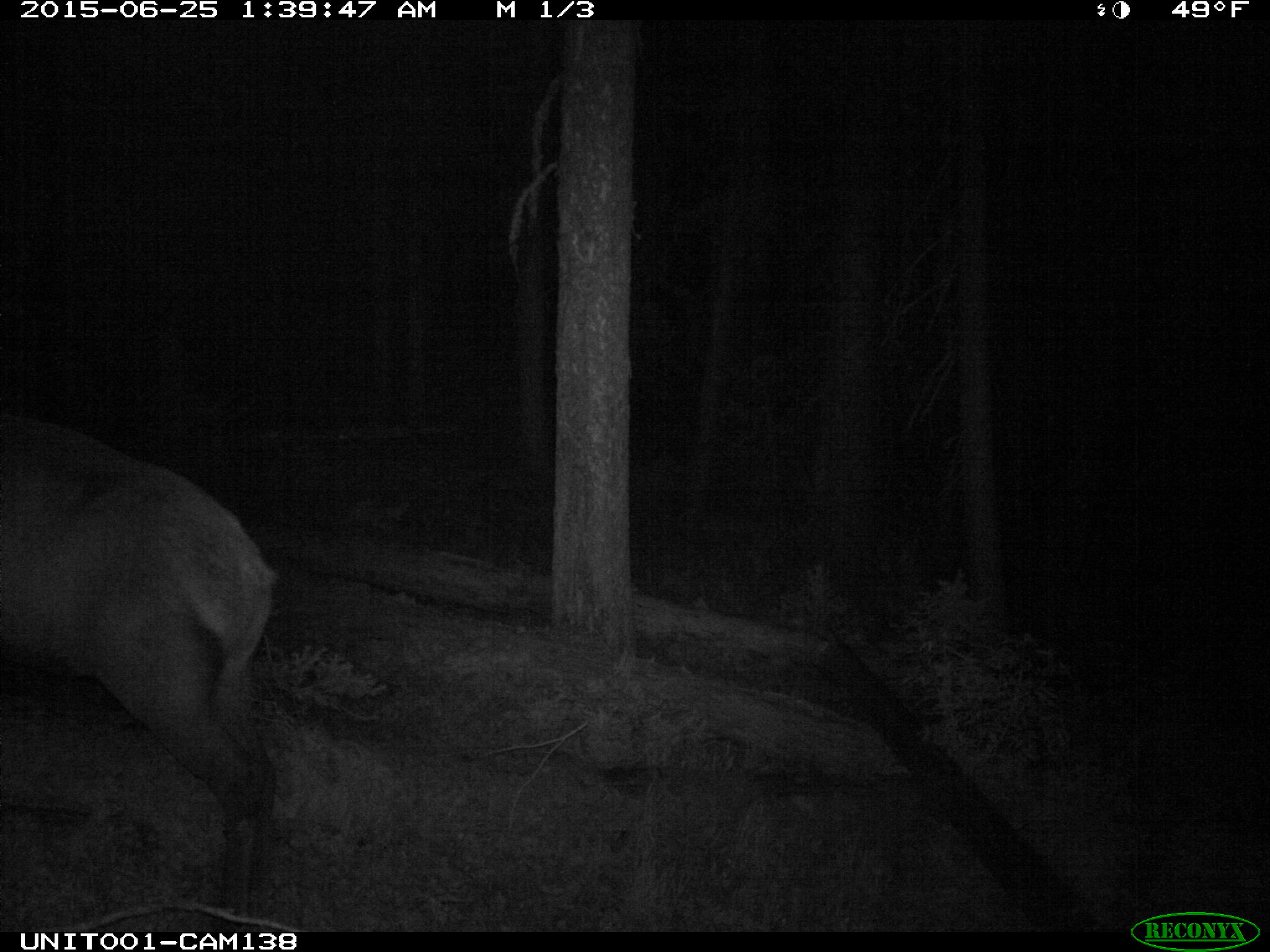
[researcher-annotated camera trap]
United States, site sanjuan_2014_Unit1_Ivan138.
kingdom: Animalia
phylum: Chordata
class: Mammalia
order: Artiodactyla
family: Cervidae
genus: Cervus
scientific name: Cervus elaphus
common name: red deer